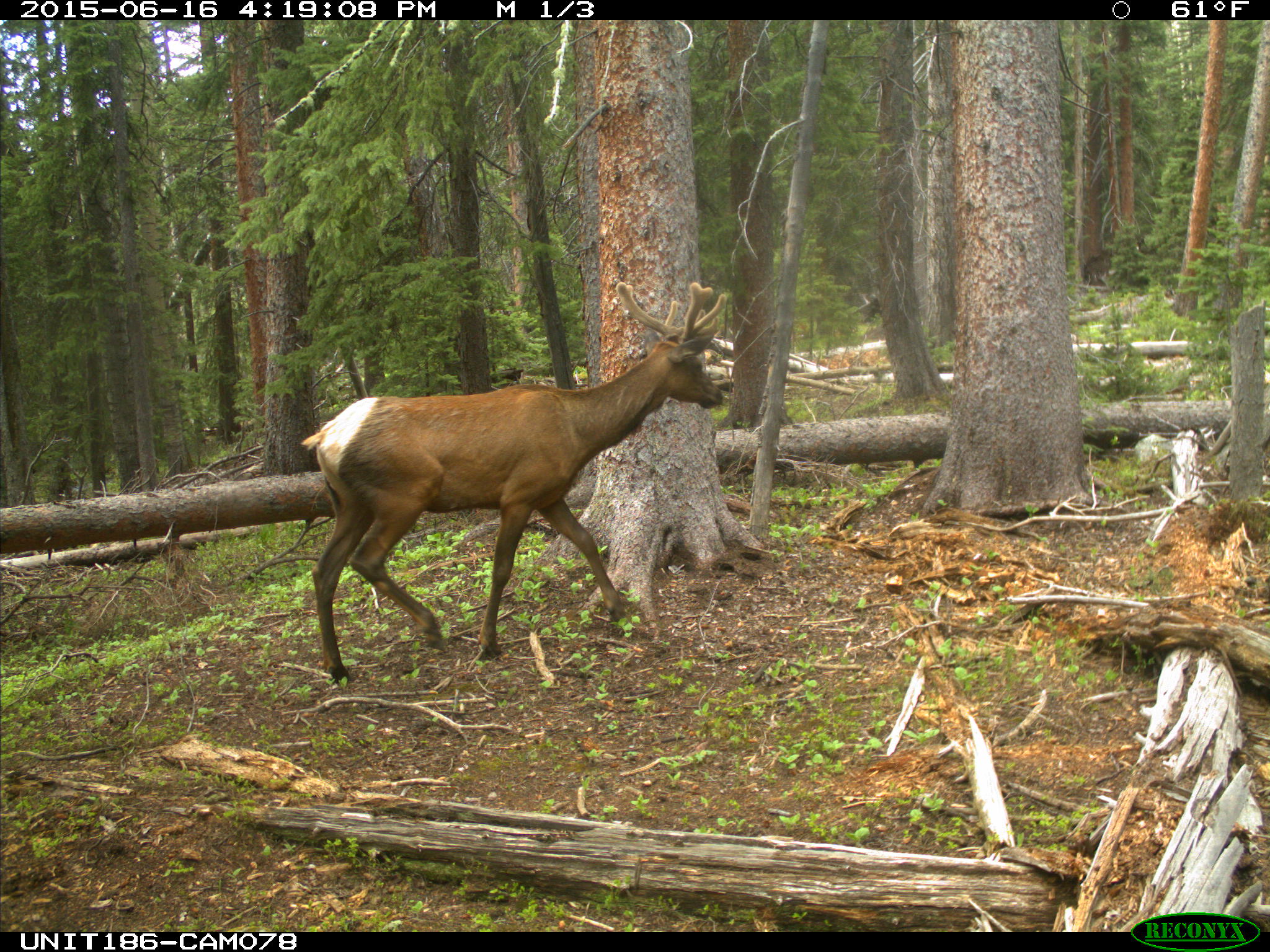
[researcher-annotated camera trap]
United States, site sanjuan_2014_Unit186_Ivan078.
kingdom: Animalia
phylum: Chordata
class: Mammalia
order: Artiodactyla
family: Cervidae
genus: Cervus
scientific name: Cervus elaphus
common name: red deer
Cervus elaphus (red deer).